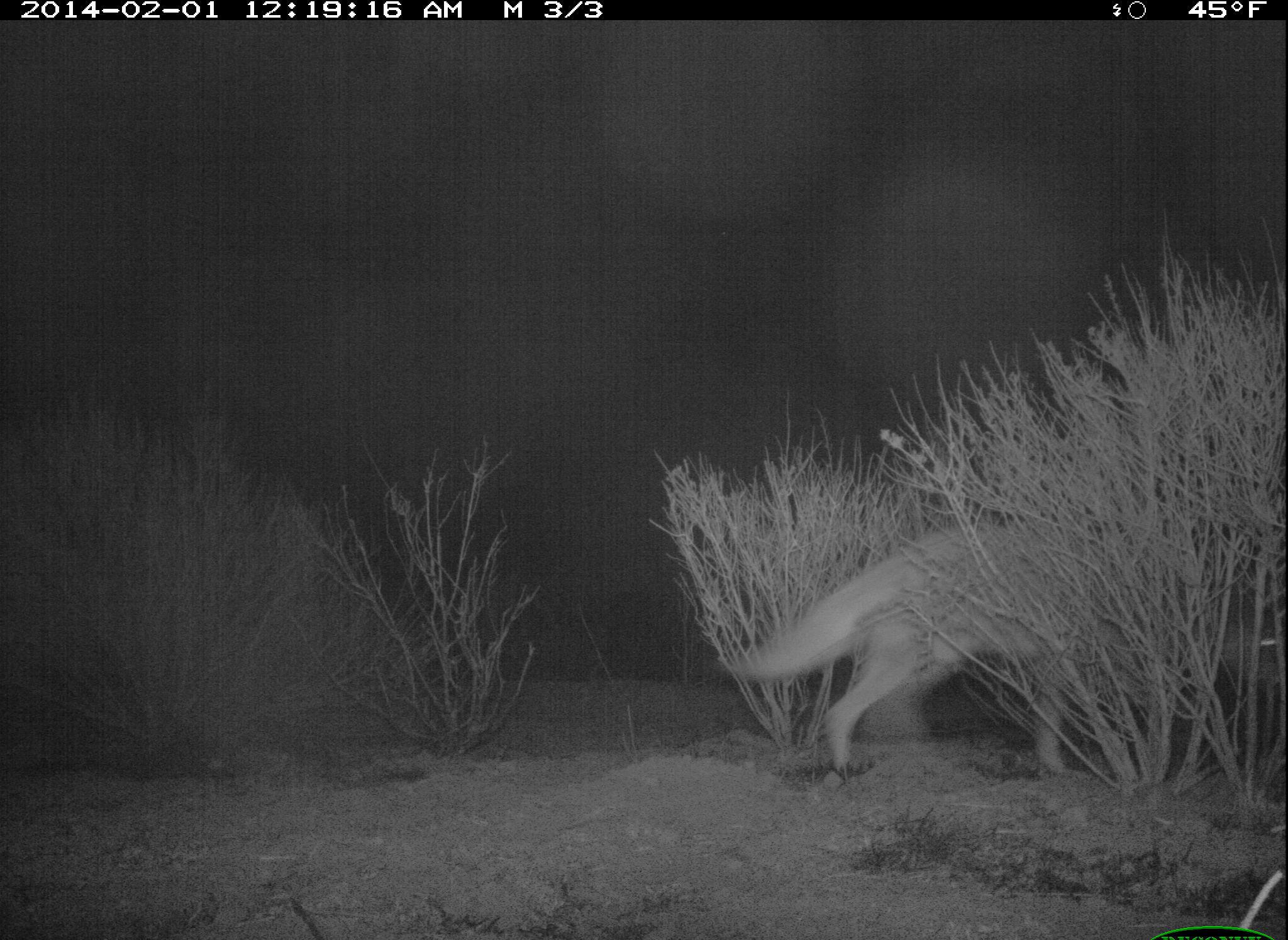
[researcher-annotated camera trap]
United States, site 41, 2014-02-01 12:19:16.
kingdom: Animalia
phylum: Chordata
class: Mammalia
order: Carnivora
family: Canidae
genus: Canis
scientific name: Canis latrans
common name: coyote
Coyote (Canis latrans).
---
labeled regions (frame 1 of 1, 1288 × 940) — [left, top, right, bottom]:
coyote: [705, 519, 1284, 790]